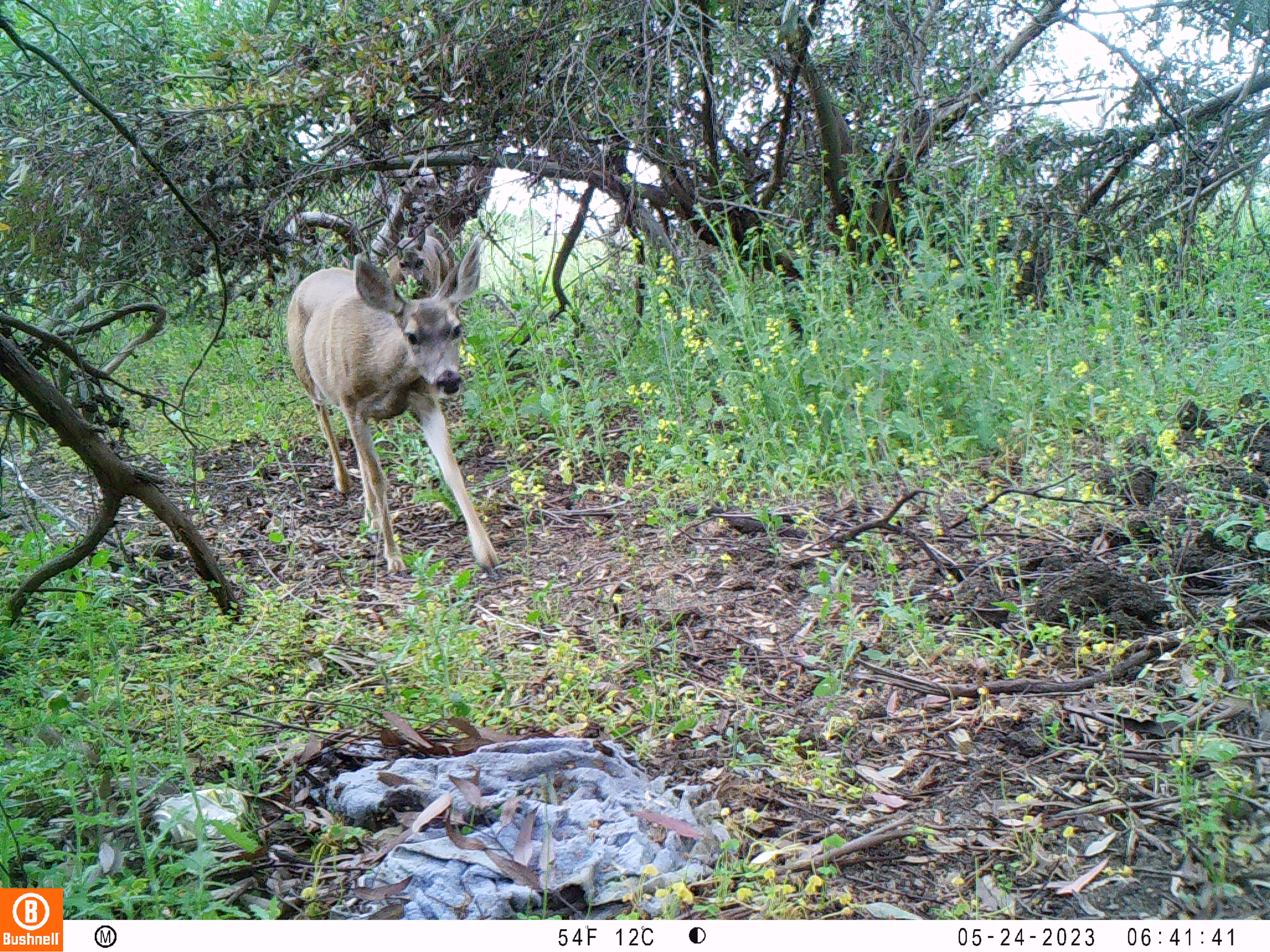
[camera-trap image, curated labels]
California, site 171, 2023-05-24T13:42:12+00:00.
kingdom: Animalia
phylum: Chordata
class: Mammalia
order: Artiodactyla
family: Cervidae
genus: Odocoileus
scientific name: Odocoileus hemionus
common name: mule deer